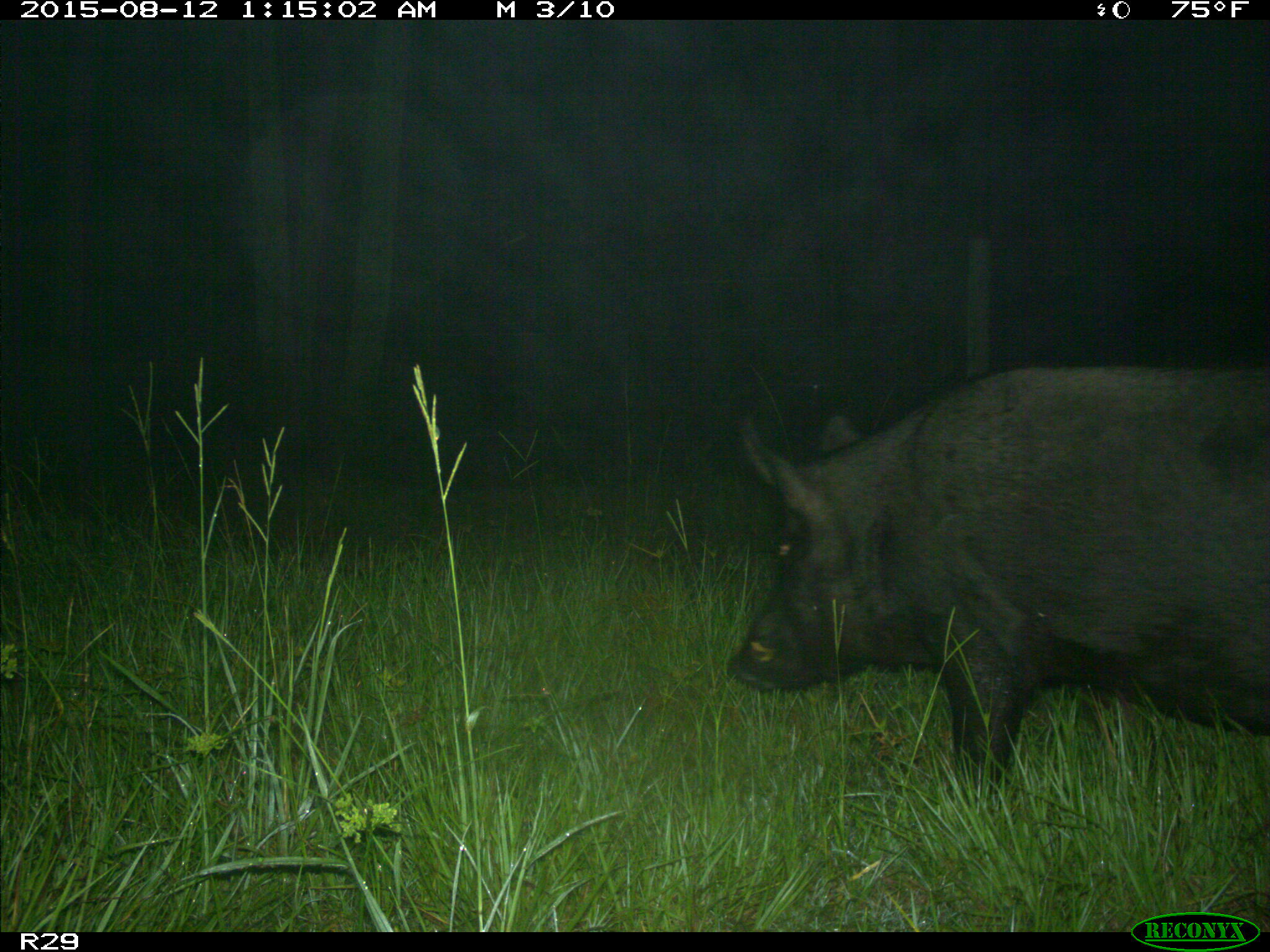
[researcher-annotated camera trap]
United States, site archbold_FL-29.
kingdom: Animalia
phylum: Chordata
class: Mammalia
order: Artiodactyla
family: Suidae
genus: Sus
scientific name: Sus scrofa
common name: wild boar